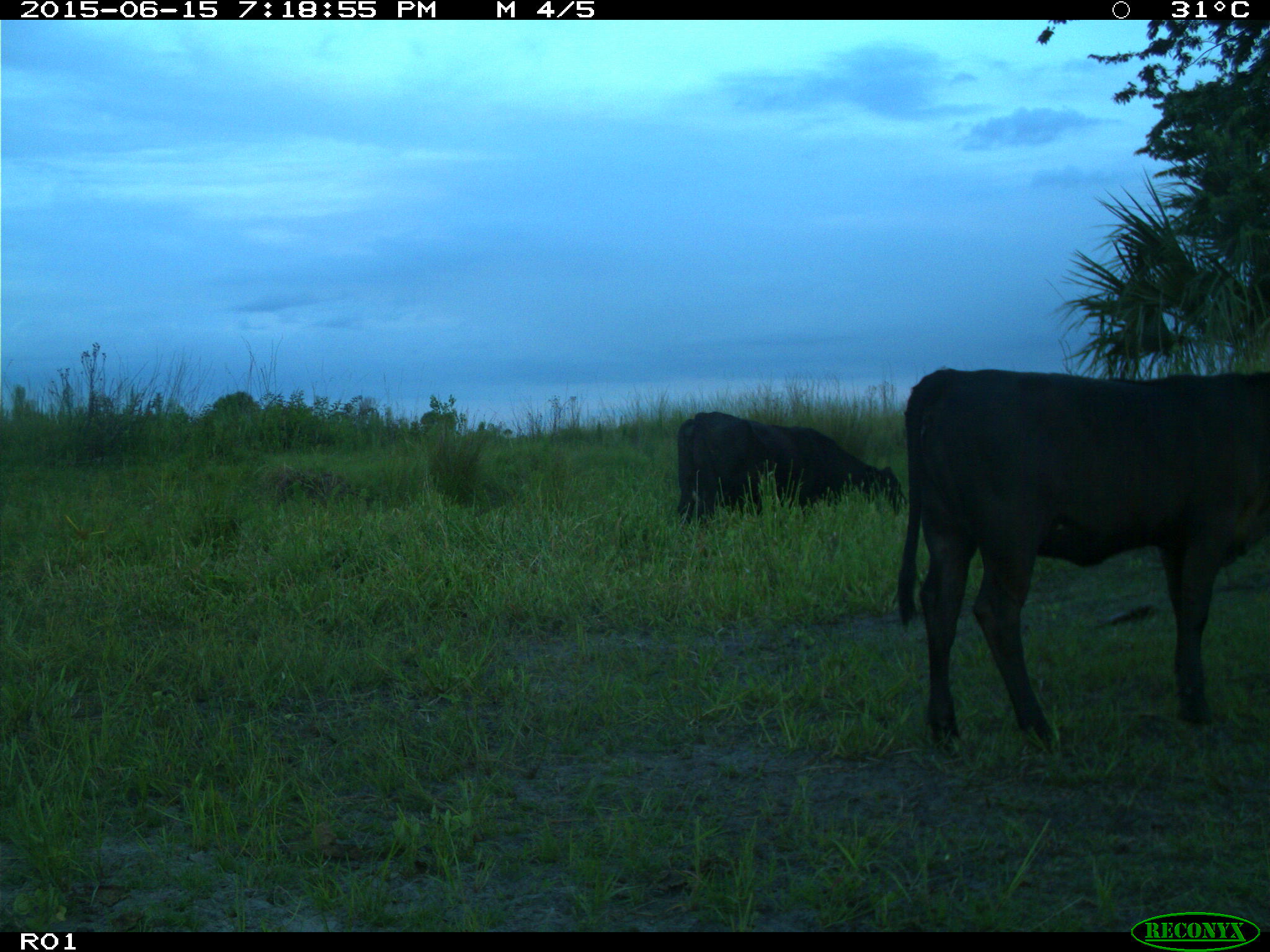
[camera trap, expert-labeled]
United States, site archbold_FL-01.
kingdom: Animalia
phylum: Chordata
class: Mammalia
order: Artiodactyla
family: Bovidae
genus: Bos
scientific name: Bos taurus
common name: domestic cow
Bos taurus (domestic cow).